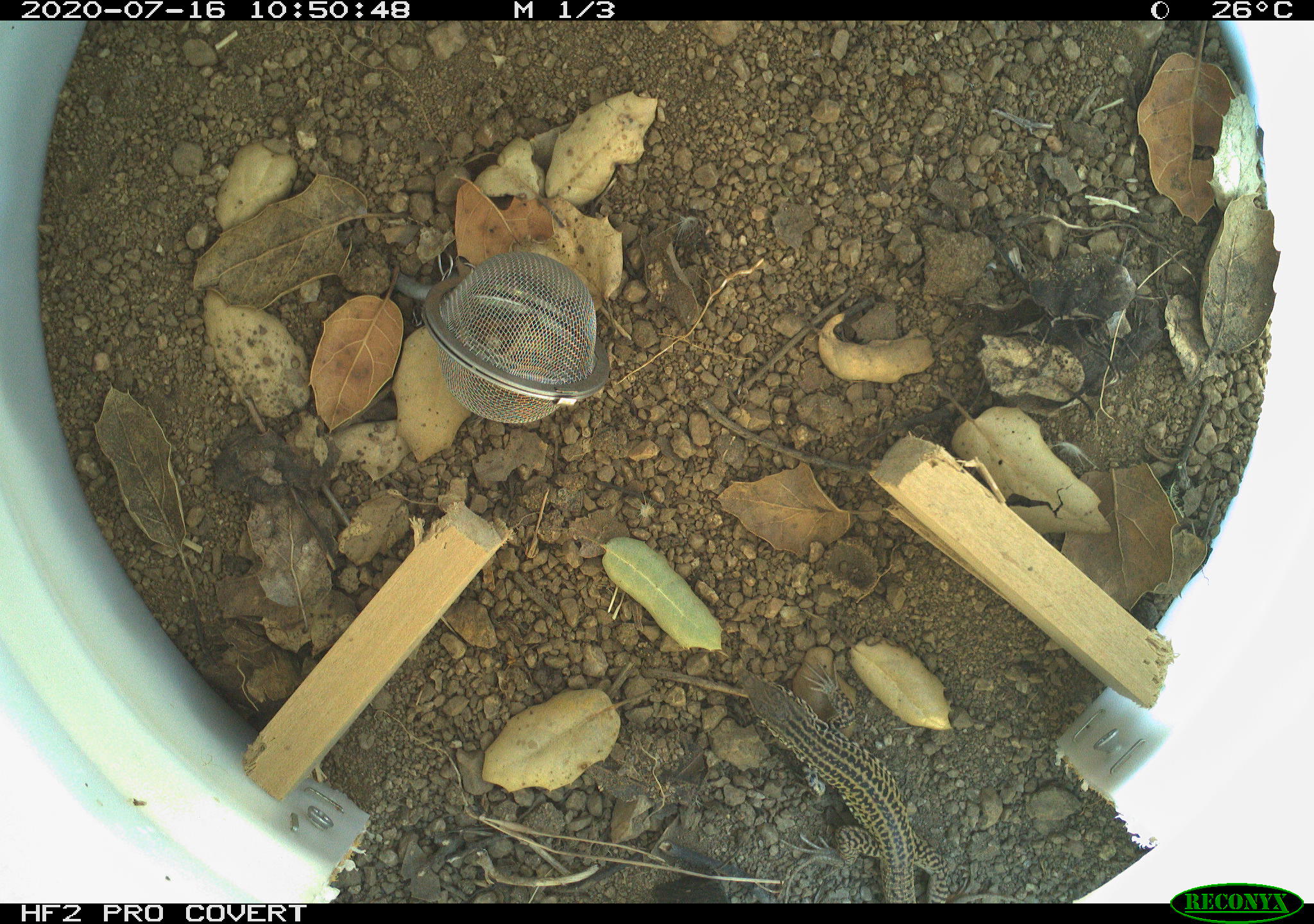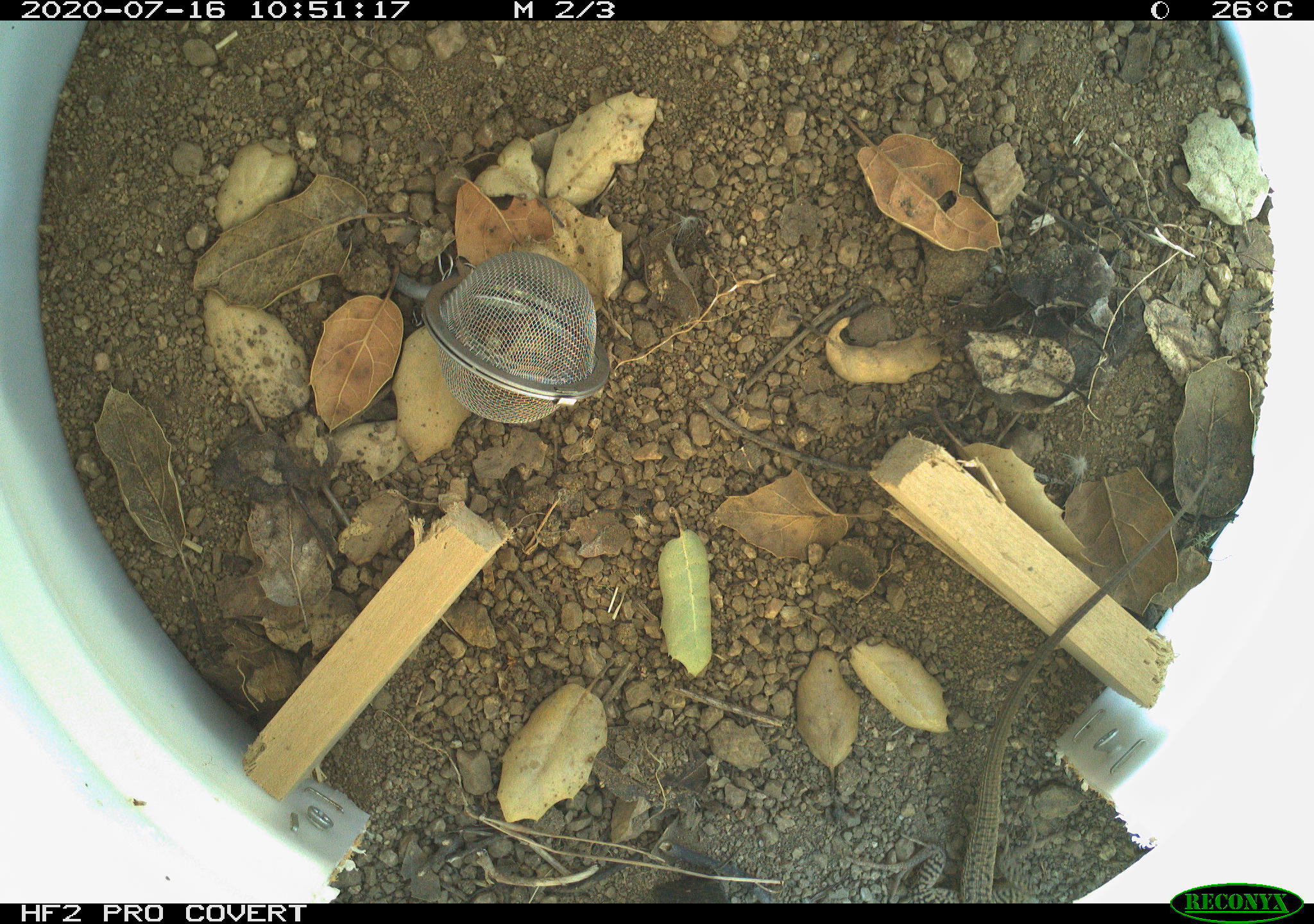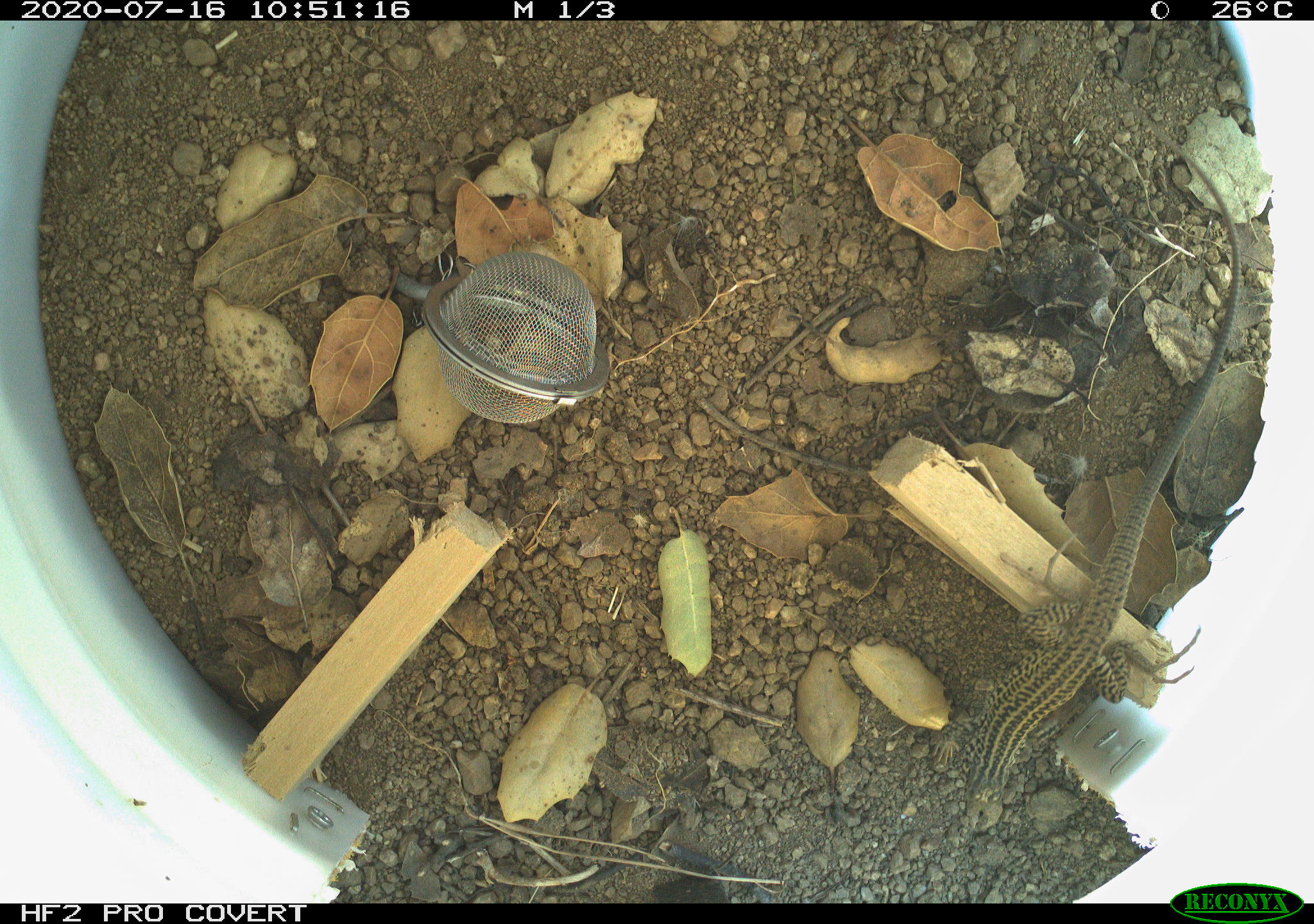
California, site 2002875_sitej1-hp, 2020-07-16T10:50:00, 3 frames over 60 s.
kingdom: Animalia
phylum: Chordata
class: Reptilia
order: Squamata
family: Teiidae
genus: Aspidoscelis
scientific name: Aspidoscelis tigris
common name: western whiptail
Western whiptail (Aspidoscelis tigris).